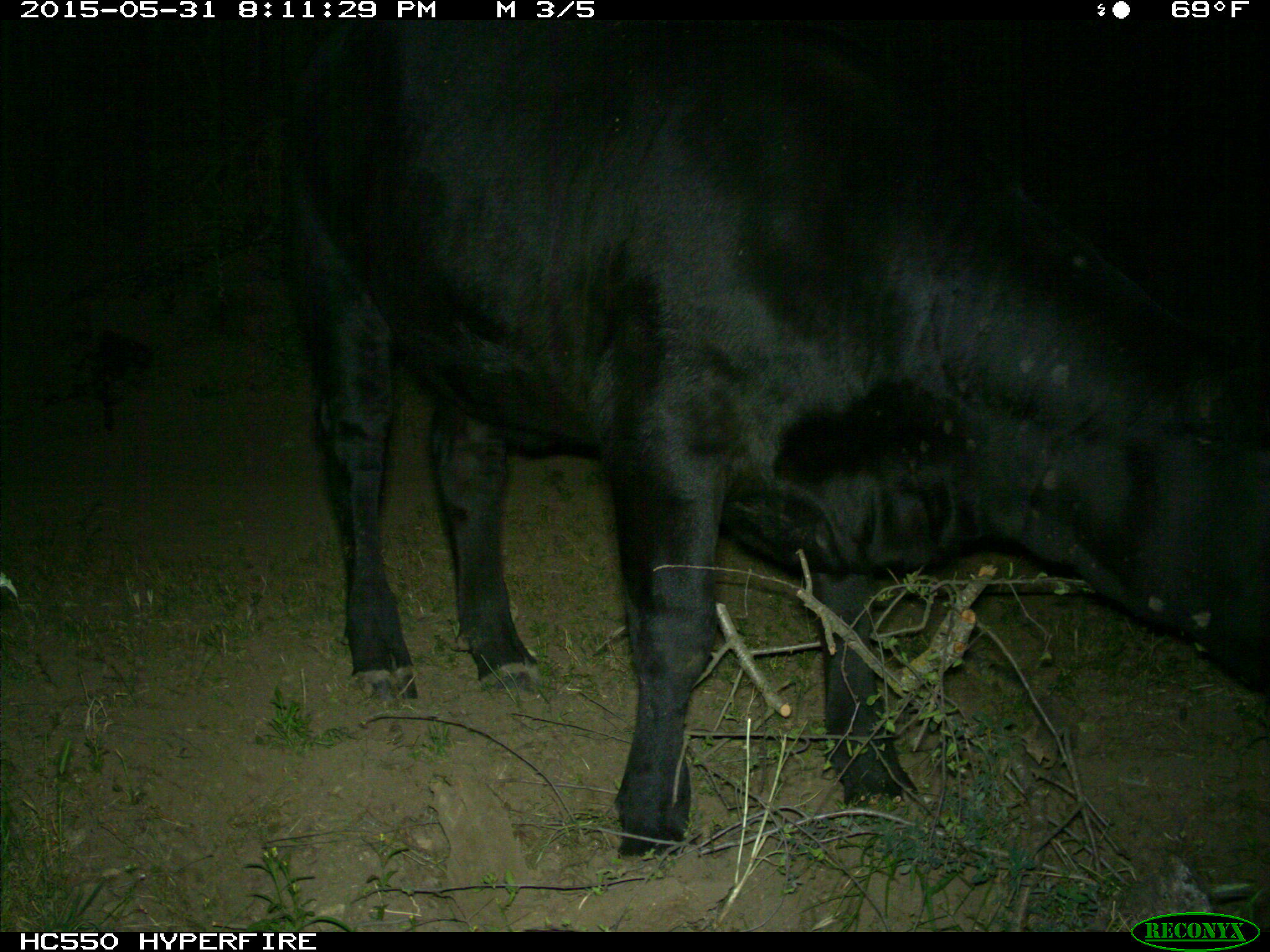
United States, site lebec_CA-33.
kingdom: Animalia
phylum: Chordata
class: Mammalia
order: Artiodactyla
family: Bovidae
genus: Bos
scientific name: Bos taurus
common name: domestic cow